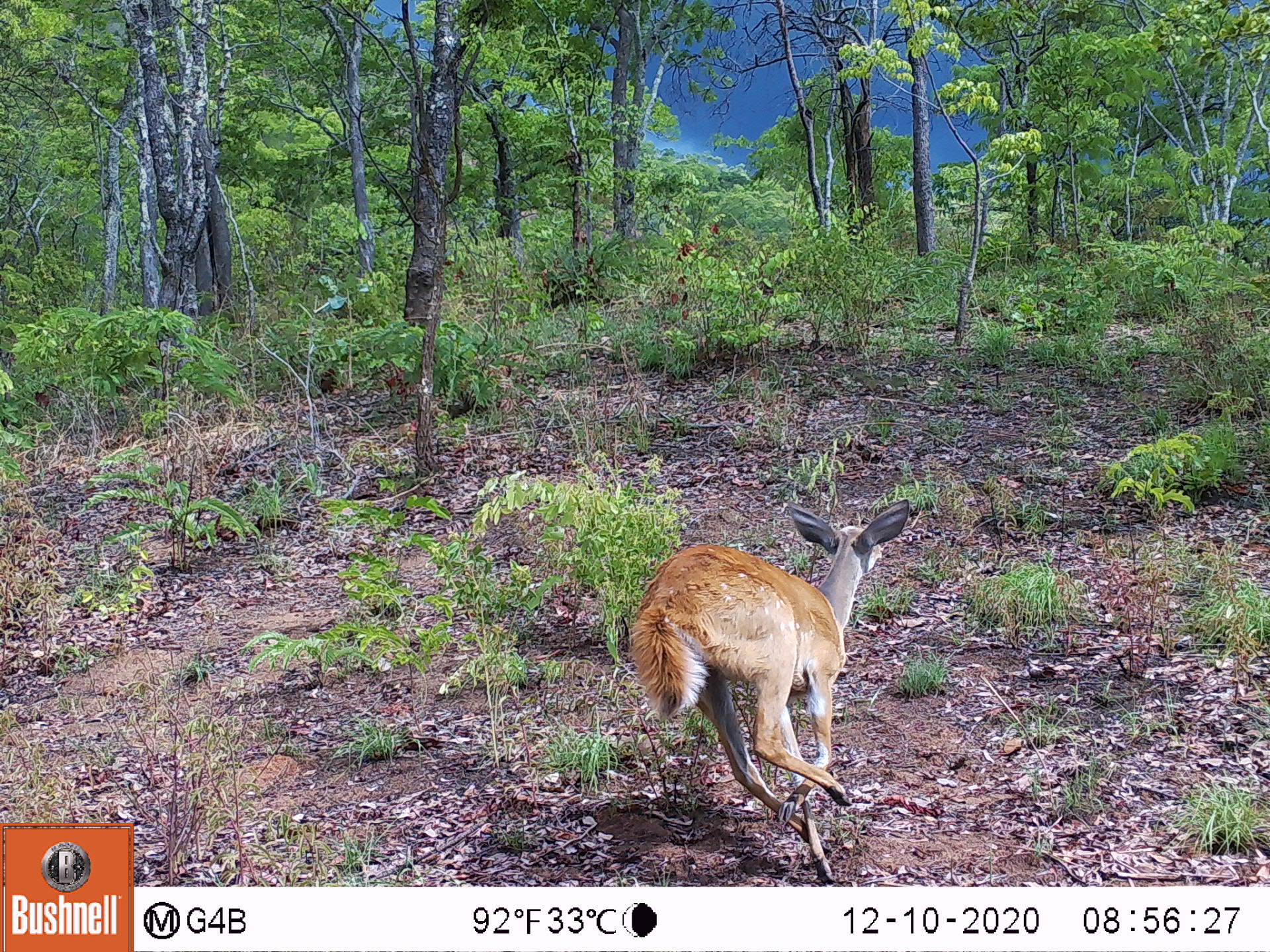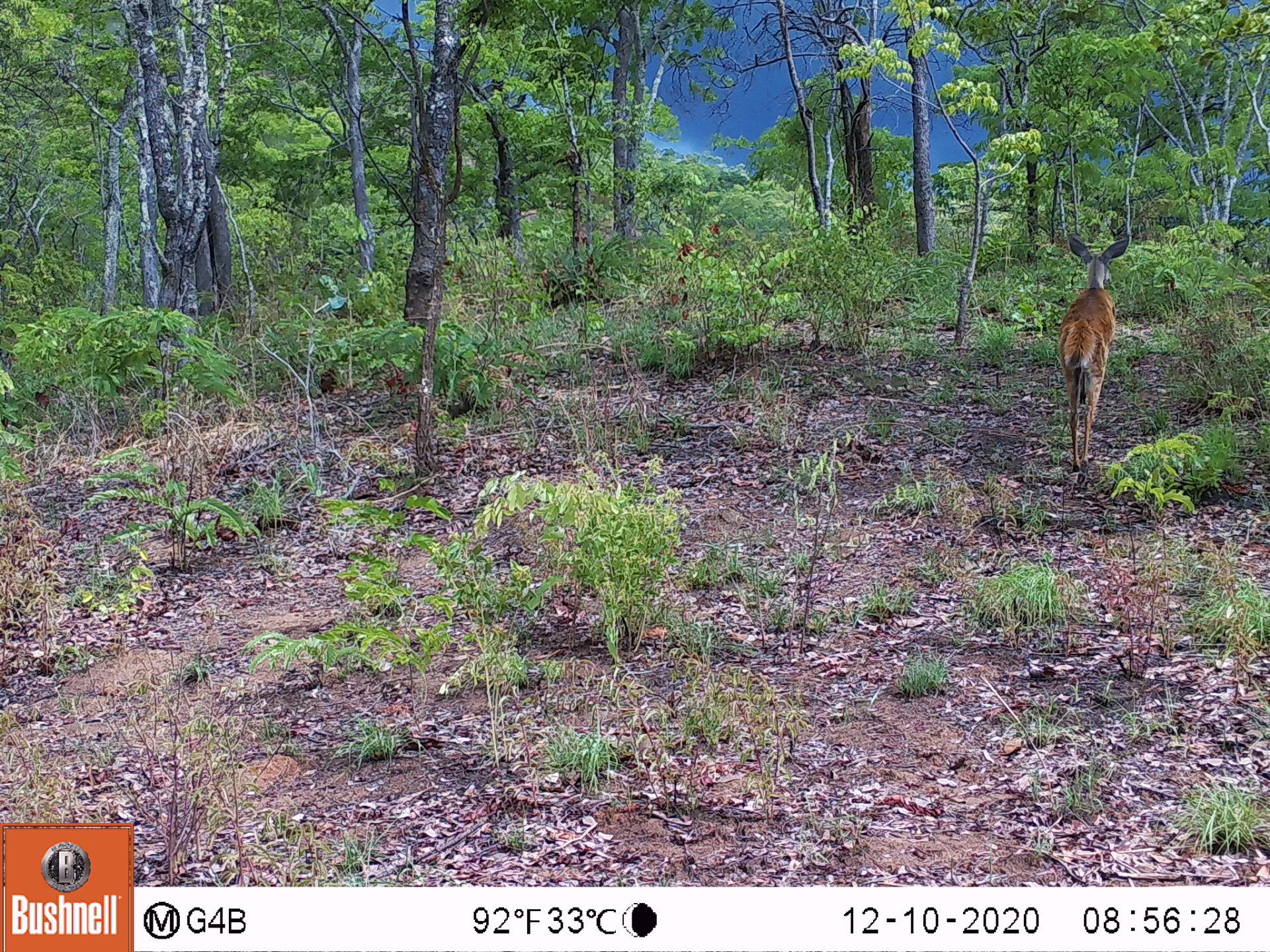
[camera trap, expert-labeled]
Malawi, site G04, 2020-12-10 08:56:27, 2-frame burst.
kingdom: Animalia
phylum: Chordata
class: Mammalia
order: Artiodactyla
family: Bovidae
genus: Tragelaphus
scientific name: Tragelaphus sylvaticus sylvaticus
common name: cape bushbuck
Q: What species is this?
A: Cape bushbuck (Tragelaphus sylvaticus sylvaticus).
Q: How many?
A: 1.